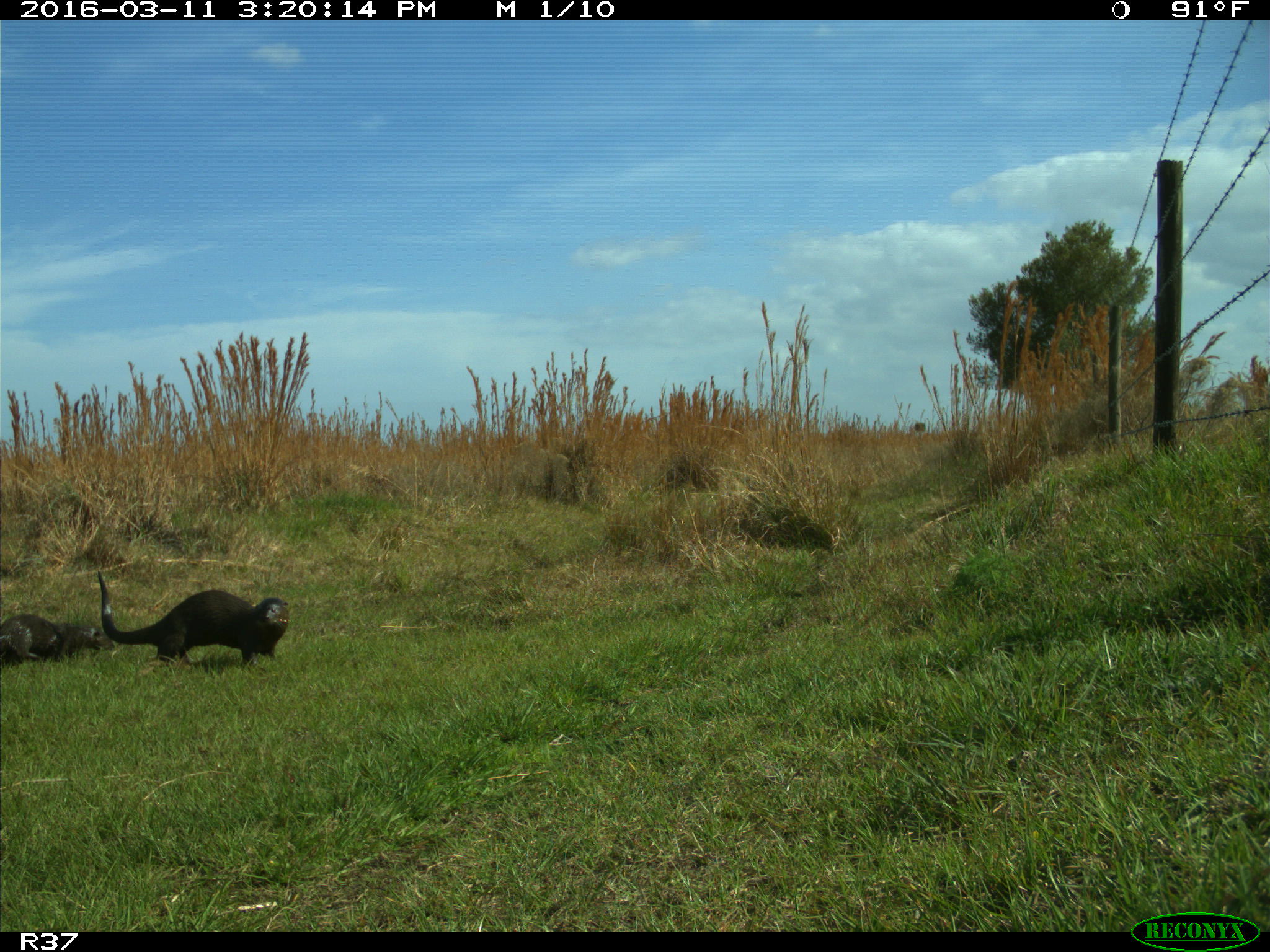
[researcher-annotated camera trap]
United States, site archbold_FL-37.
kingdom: Animalia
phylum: Chordata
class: Mammalia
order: Carnivora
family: Mustelidae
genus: Lontra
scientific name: Lontra canadensis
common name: north american river otter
Lontra canadensis (north american river otter).